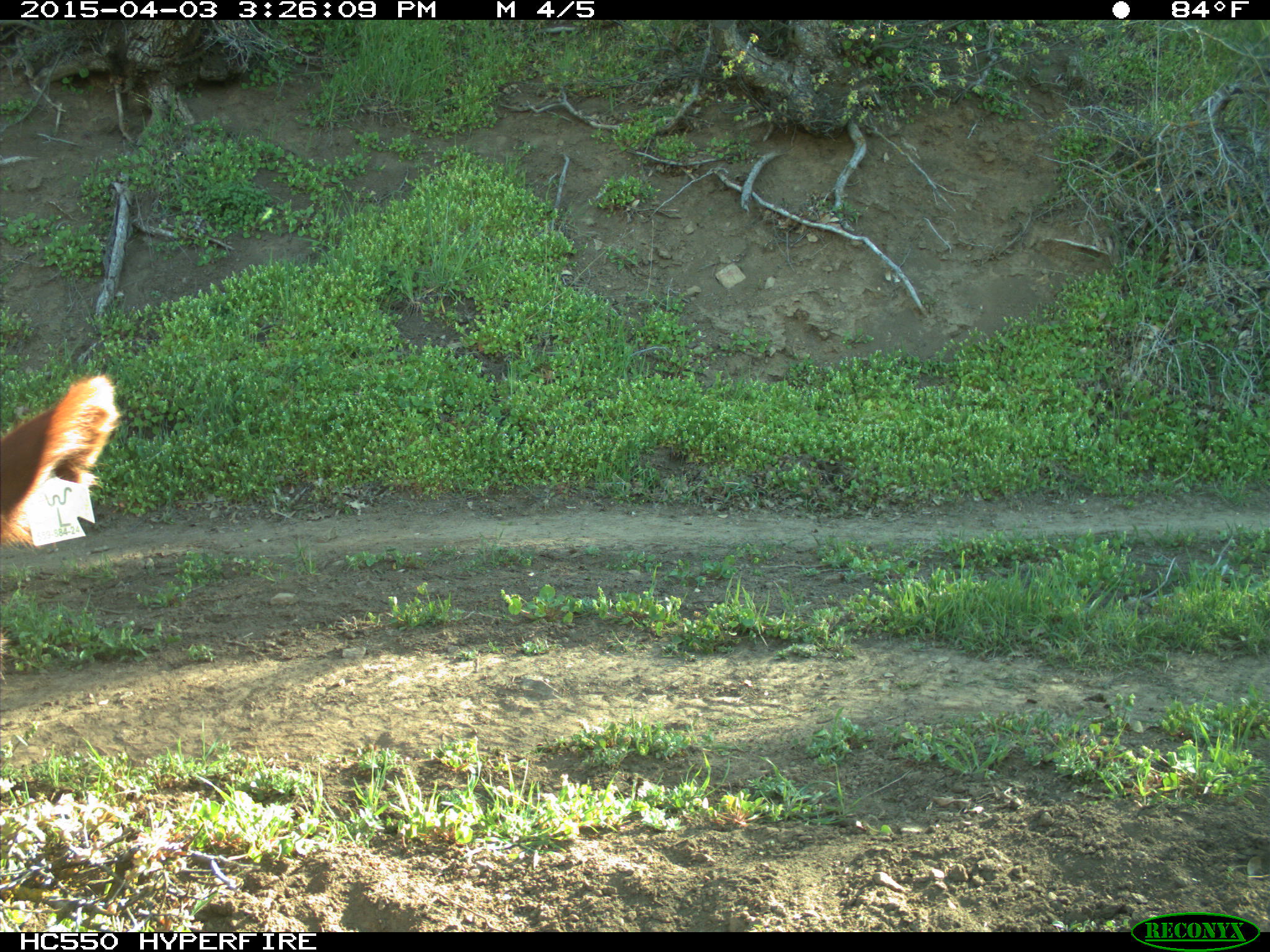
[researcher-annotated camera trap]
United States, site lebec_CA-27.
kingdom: Animalia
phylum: Chordata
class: Mammalia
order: Artiodactyla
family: Bovidae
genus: Bos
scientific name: Bos taurus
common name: domestic cow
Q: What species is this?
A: Bos taurus (domestic cow).